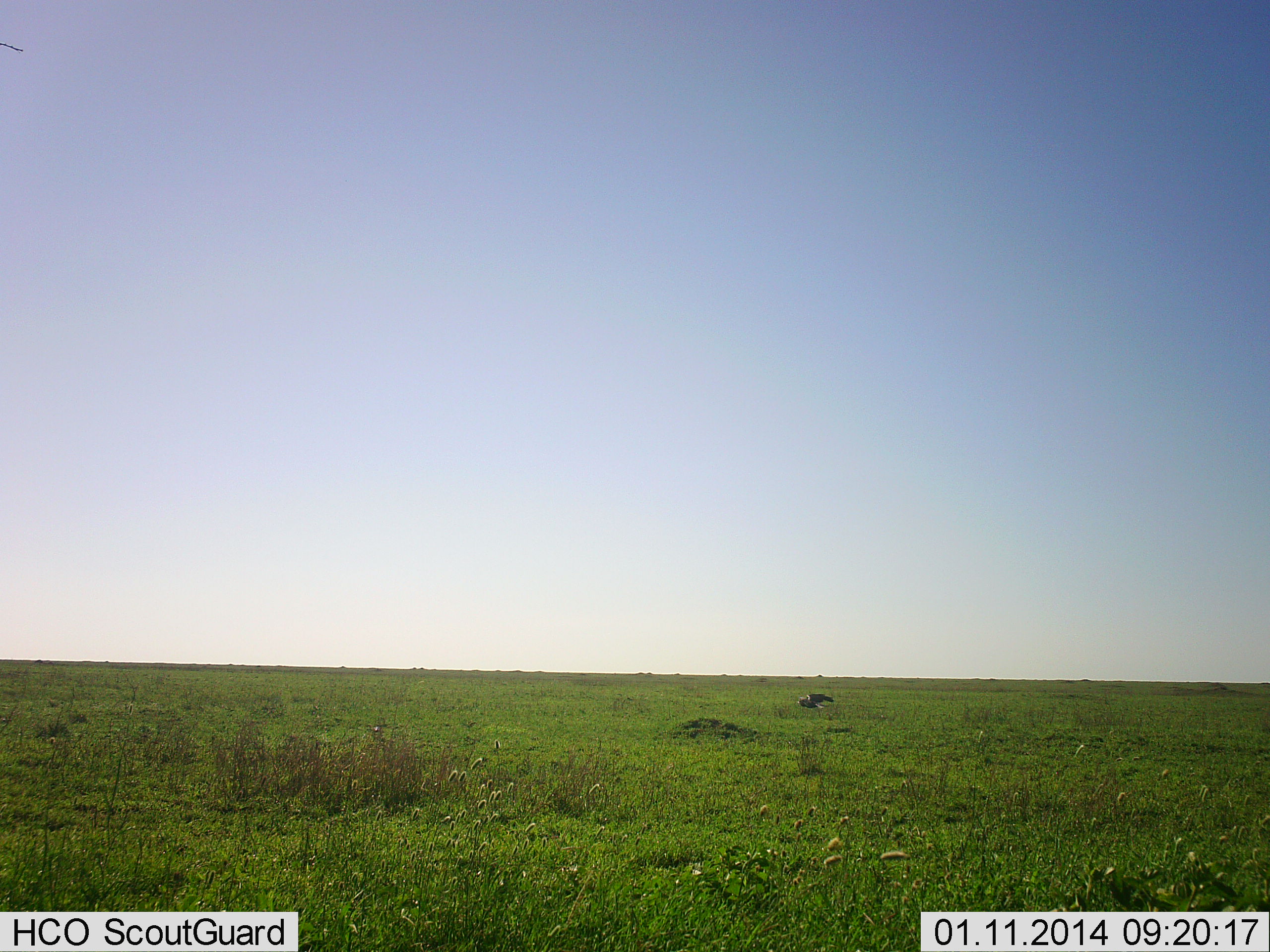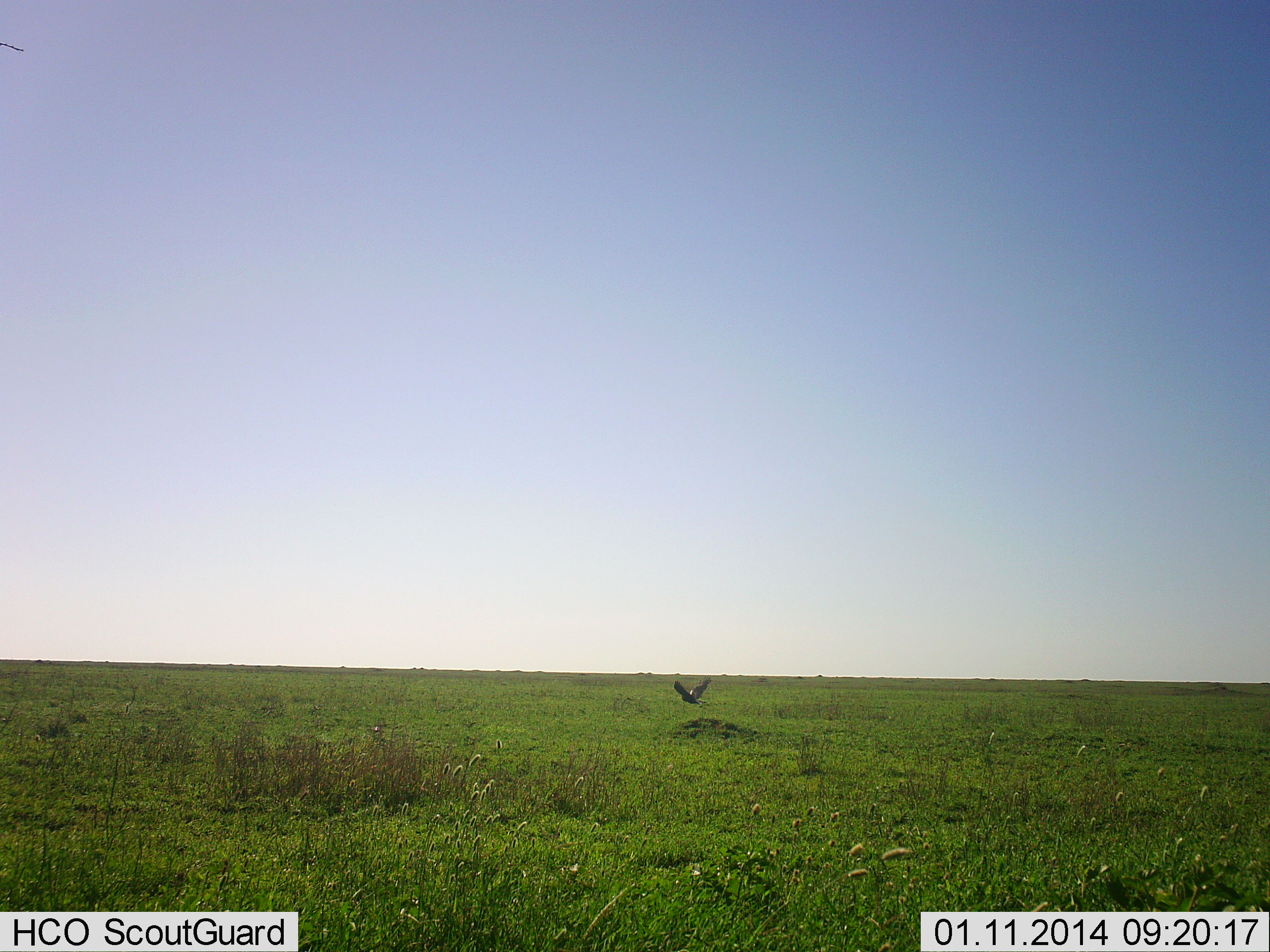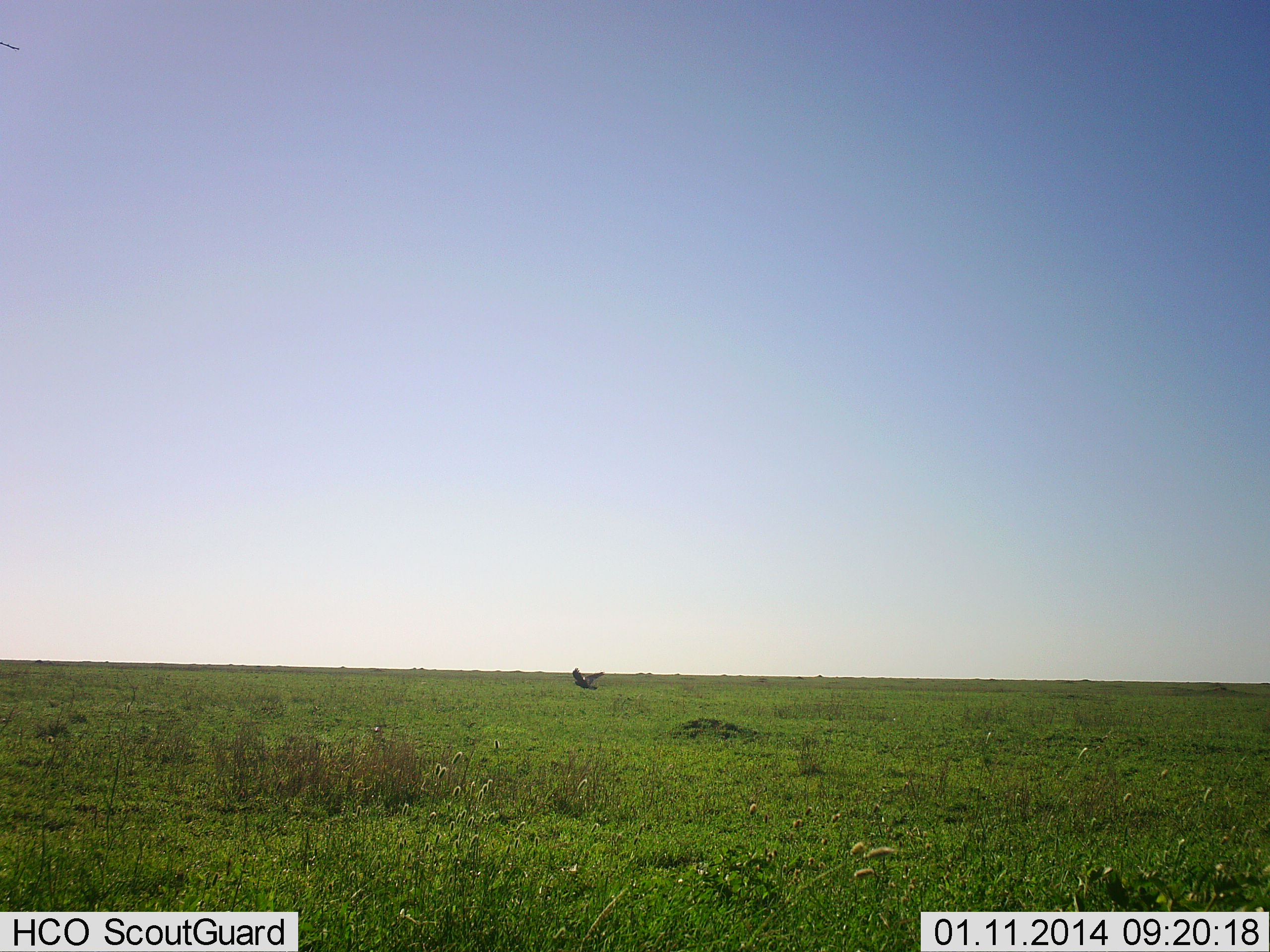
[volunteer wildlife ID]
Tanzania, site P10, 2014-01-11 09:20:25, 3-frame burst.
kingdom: Animalia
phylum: Chordata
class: Aves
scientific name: Aves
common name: bird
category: otherbird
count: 1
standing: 0%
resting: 0%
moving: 100%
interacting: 0%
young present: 0%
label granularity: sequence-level